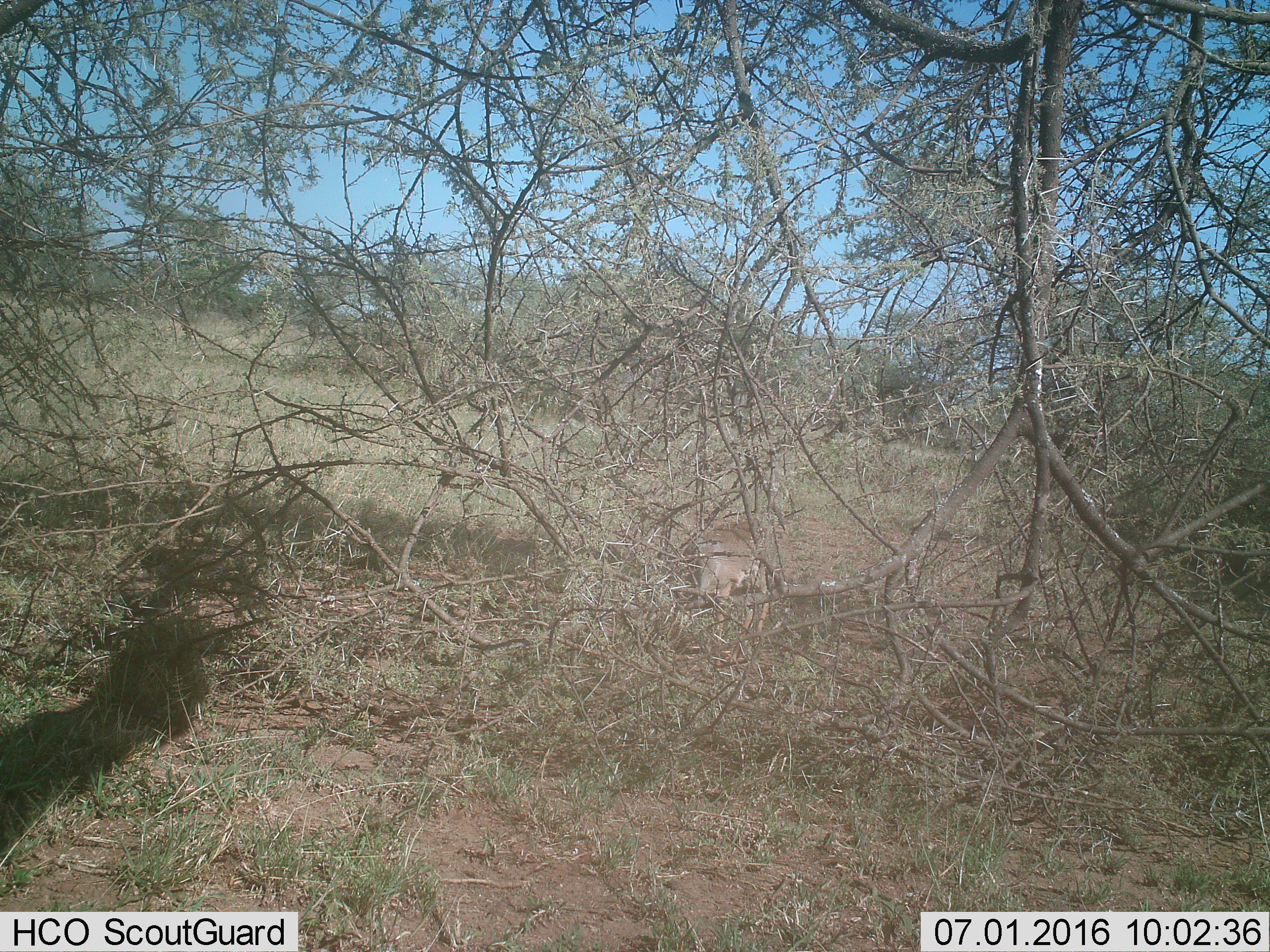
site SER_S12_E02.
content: unidentified animal